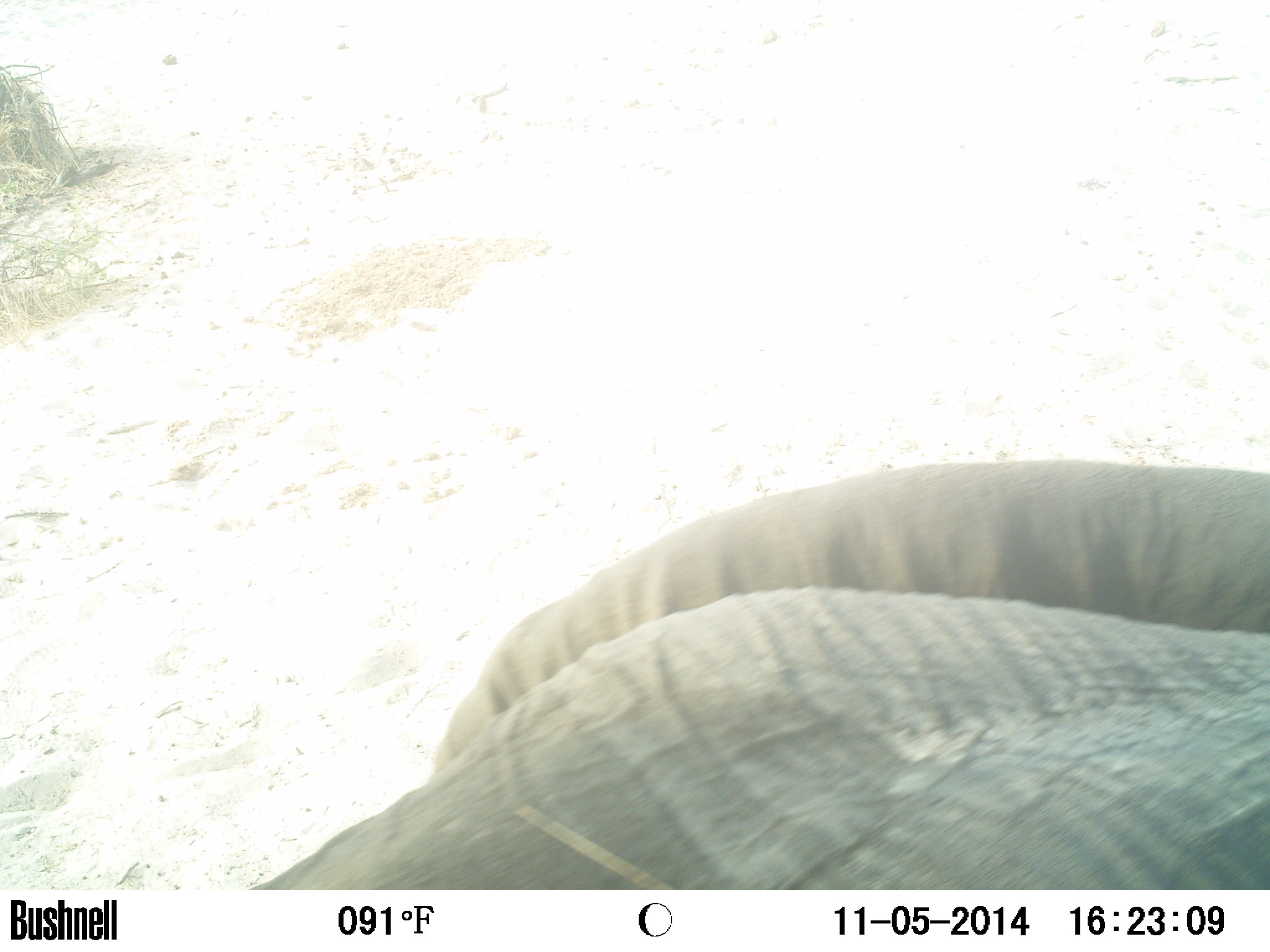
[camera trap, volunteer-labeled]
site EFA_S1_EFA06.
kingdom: Animalia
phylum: Chordata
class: Mammalia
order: Proboscidea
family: Elephantidae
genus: Loxodonta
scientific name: Loxodonta africana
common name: african bush elephant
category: elephant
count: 1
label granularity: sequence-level